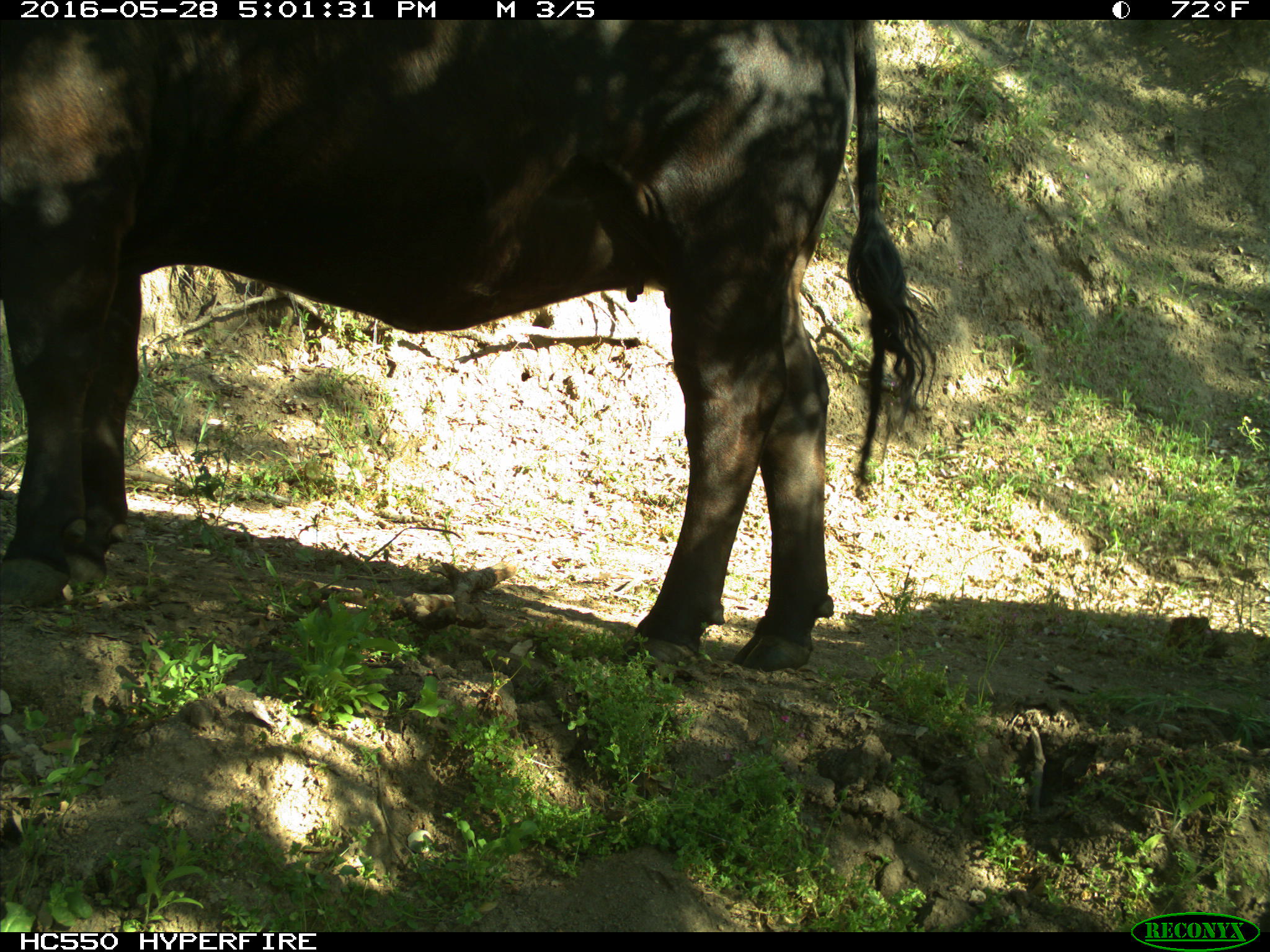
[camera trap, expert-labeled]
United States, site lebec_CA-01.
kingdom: Animalia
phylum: Chordata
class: Mammalia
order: Artiodactyla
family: Bovidae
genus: Bos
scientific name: Bos taurus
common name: domestic cow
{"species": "Bos taurus (domestic cow)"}